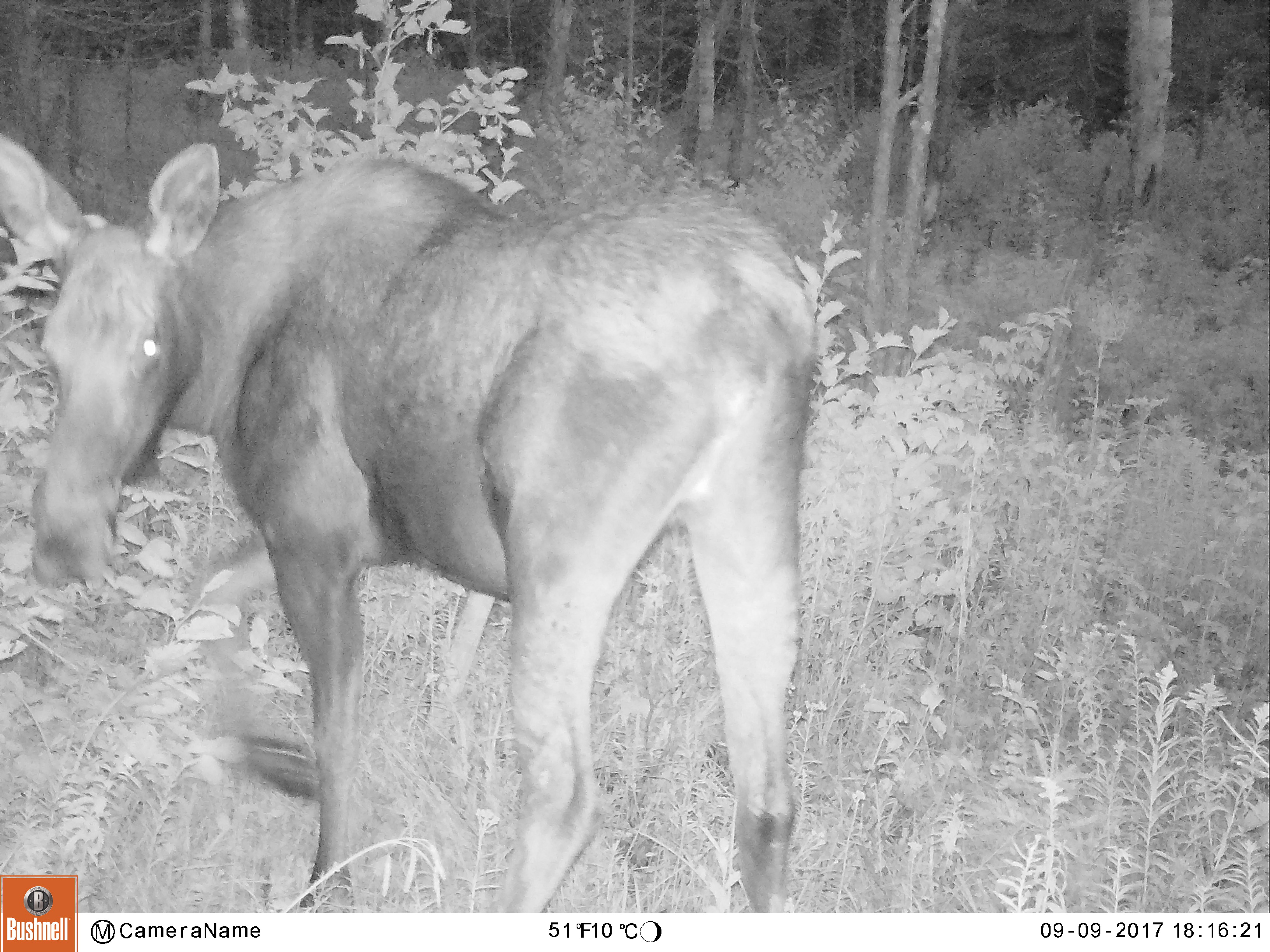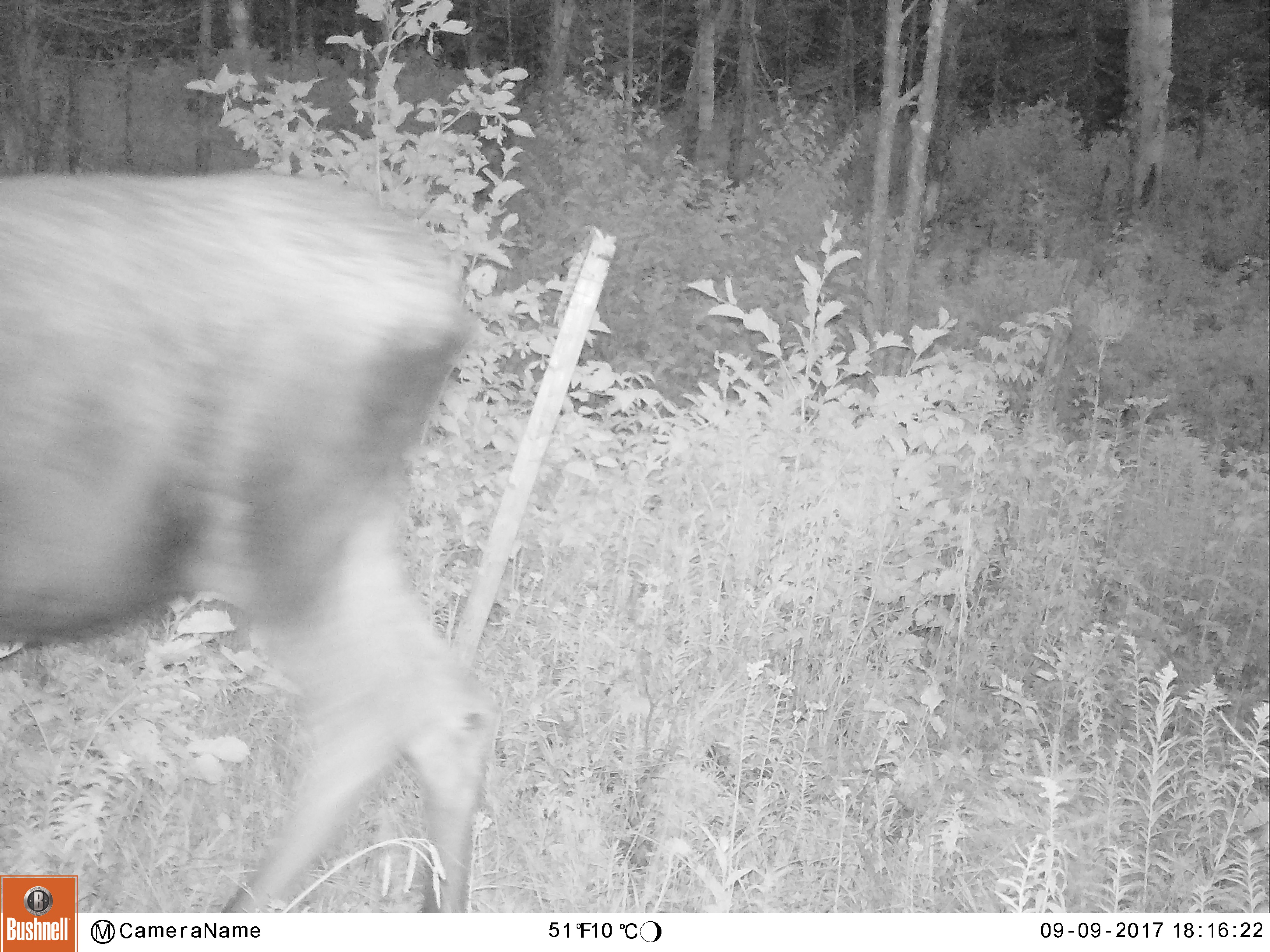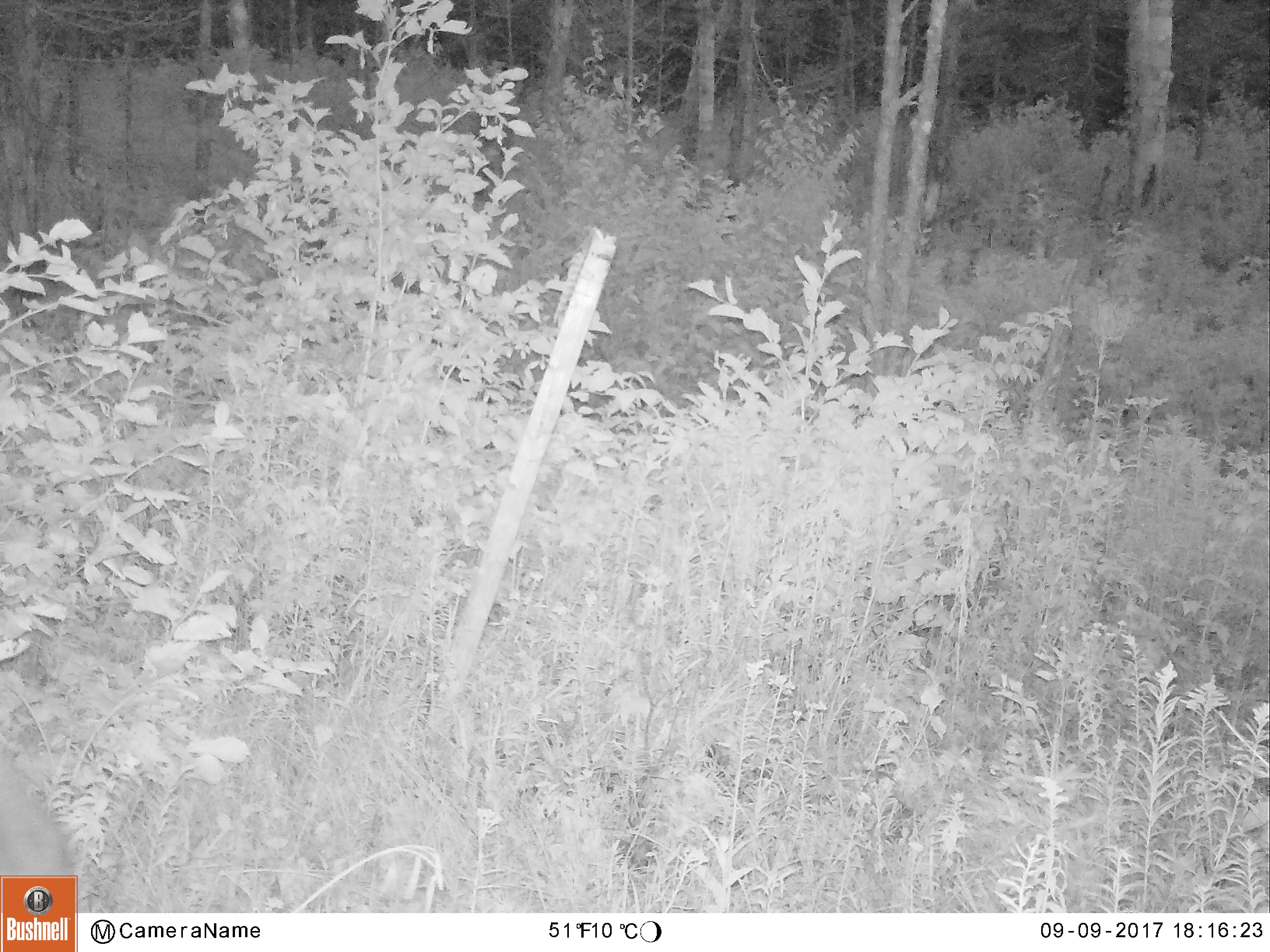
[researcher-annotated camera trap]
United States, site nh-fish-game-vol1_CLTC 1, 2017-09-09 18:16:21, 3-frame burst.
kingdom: Animalia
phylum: Chordata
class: Mammalia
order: Artiodactyla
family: Cervidae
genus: Alces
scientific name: Alces alces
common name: moose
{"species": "moose (Alces alces)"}